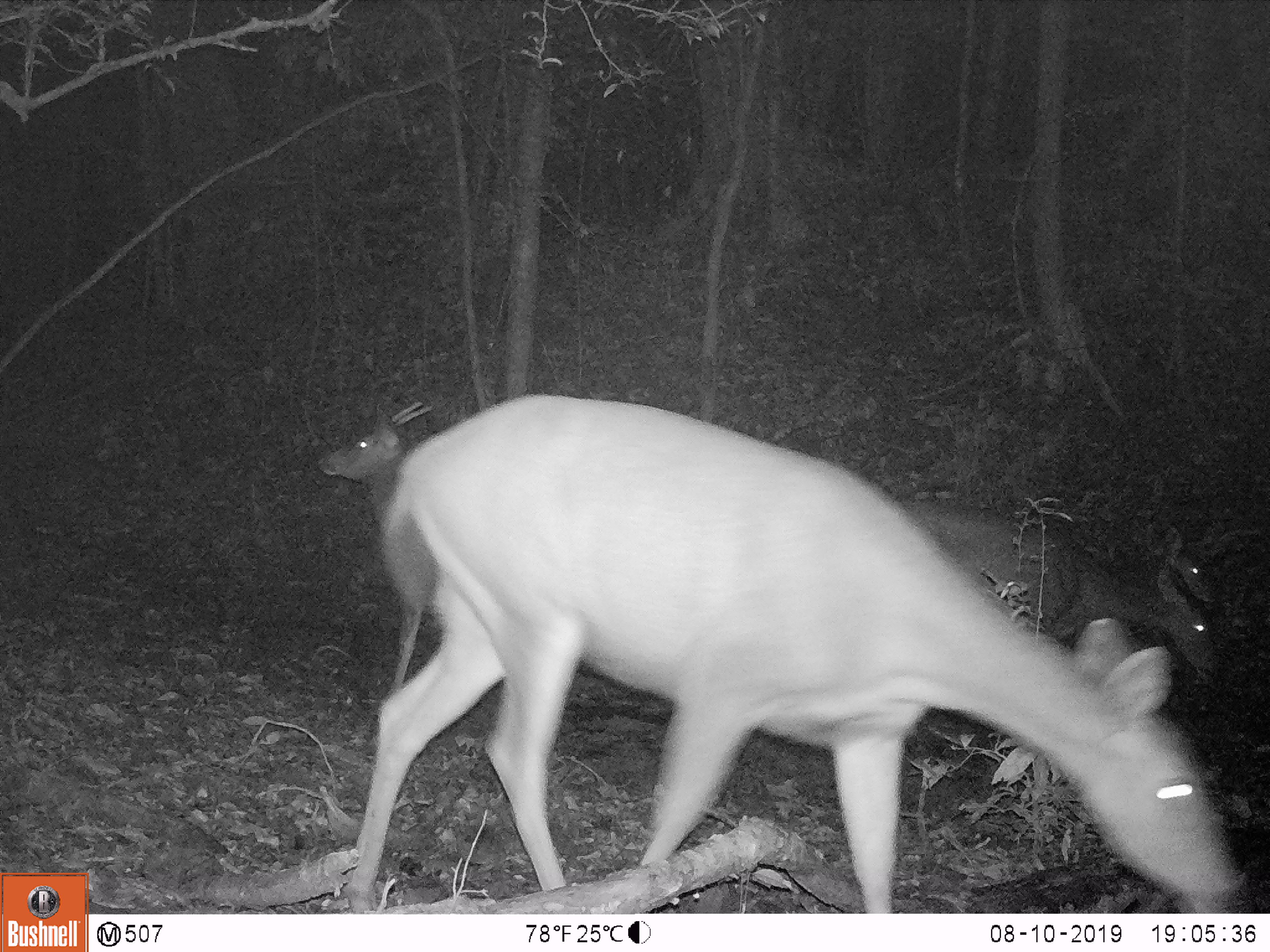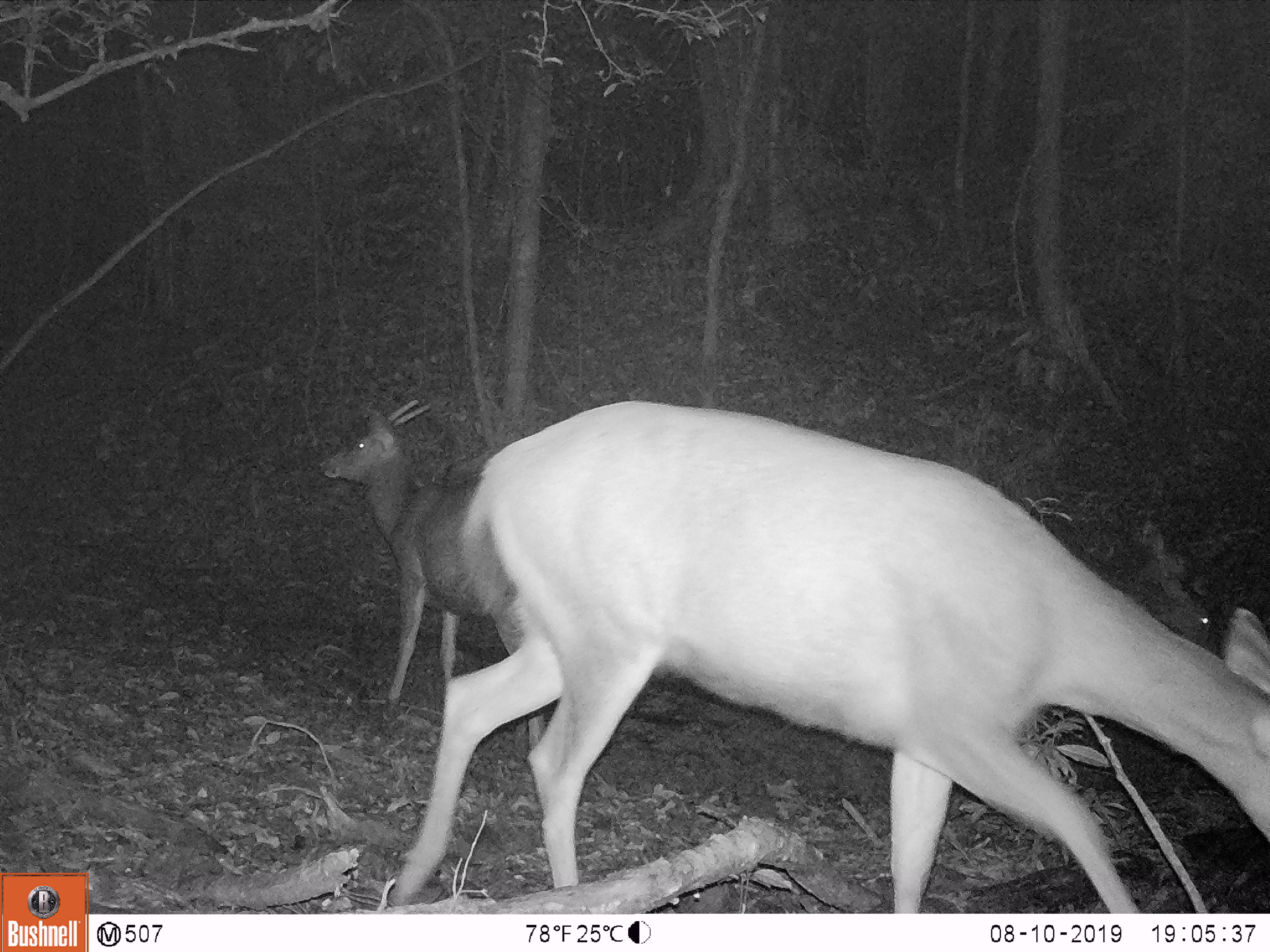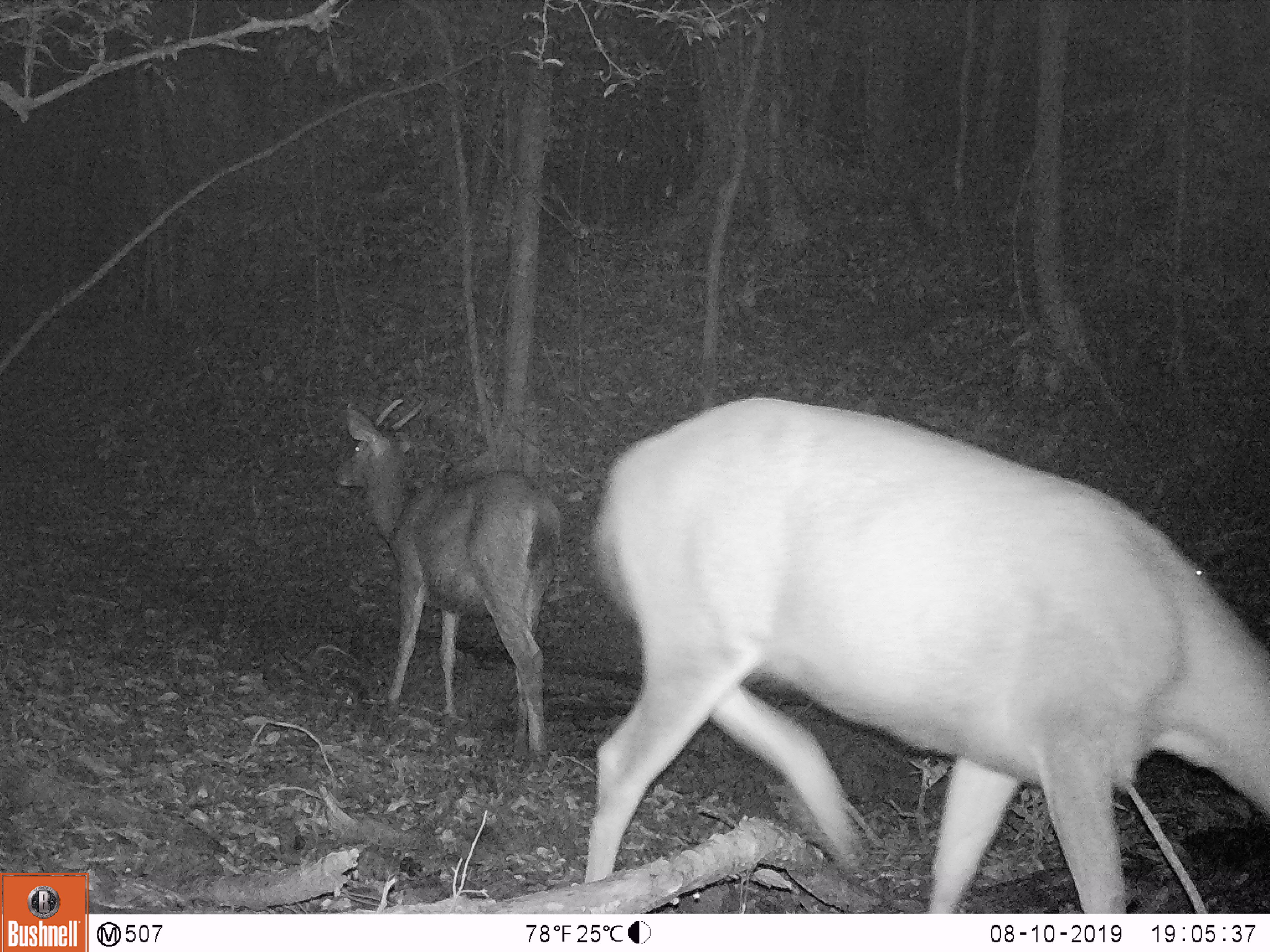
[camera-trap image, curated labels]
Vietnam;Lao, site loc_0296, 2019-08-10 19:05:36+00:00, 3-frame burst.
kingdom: Animalia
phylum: Chordata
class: Mammalia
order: Artiodactyla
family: Cervidae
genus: Rusa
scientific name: Rusa unicolor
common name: sambar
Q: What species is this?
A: Sambar (Rusa unicolor).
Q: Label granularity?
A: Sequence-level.